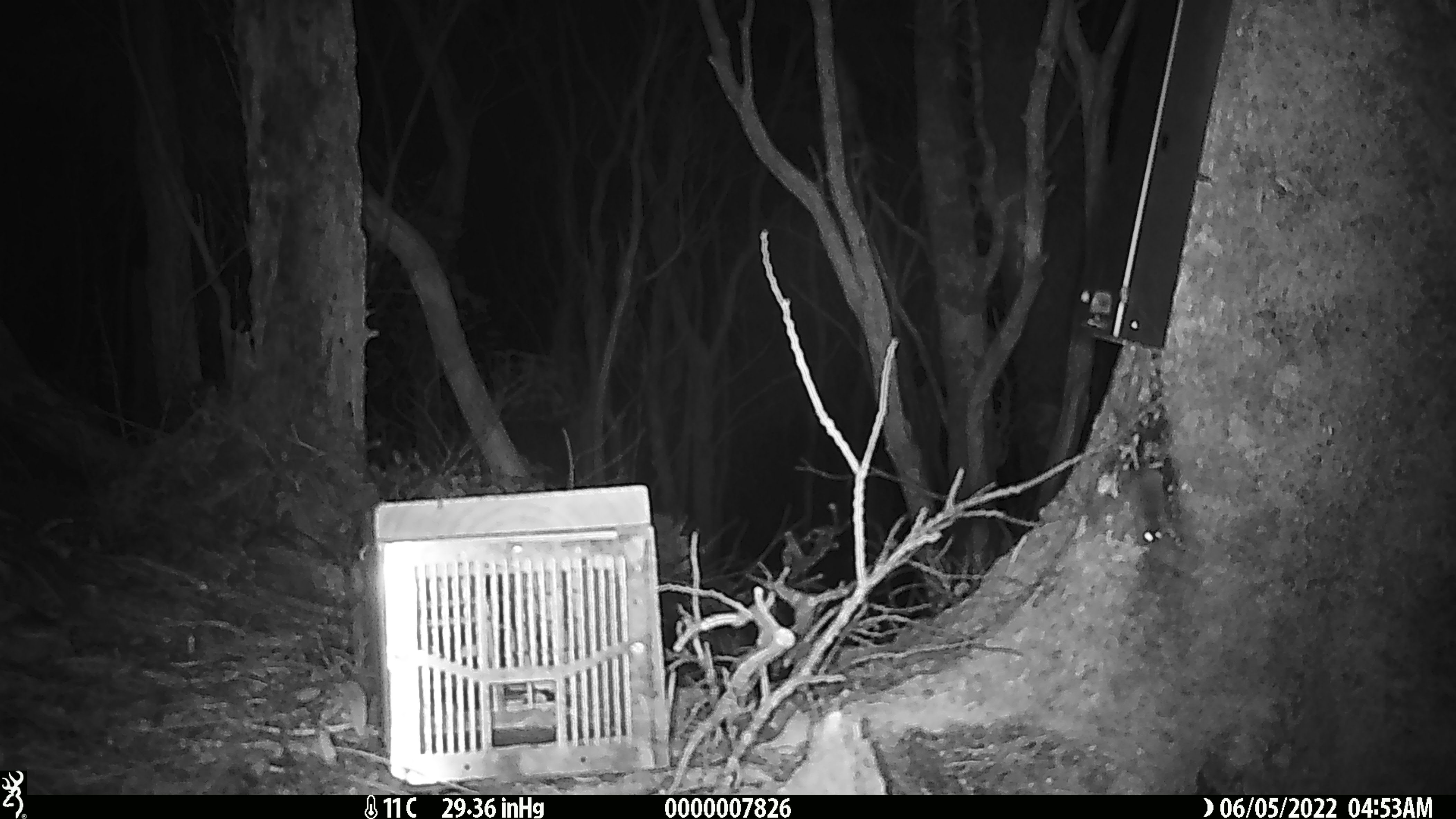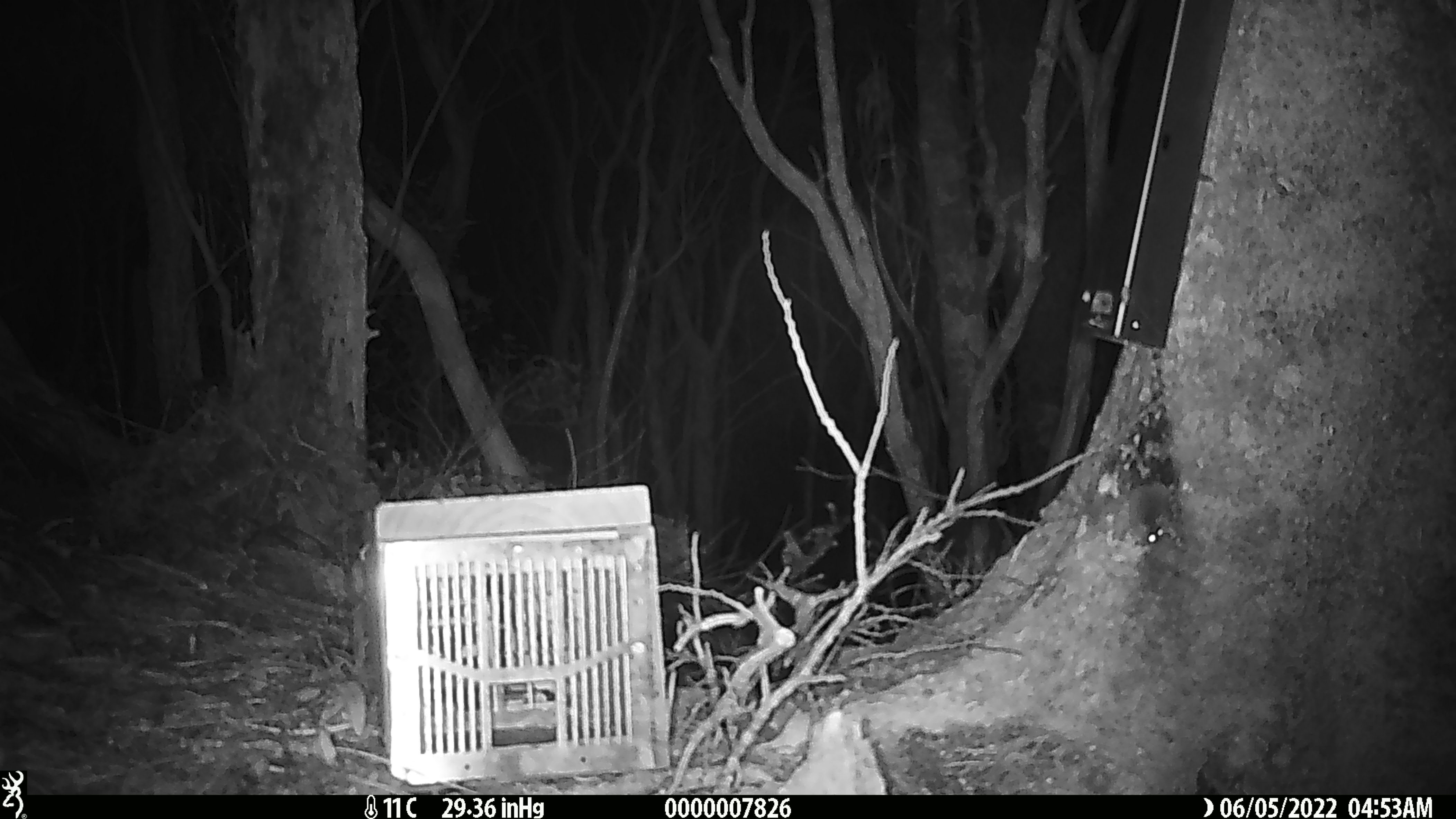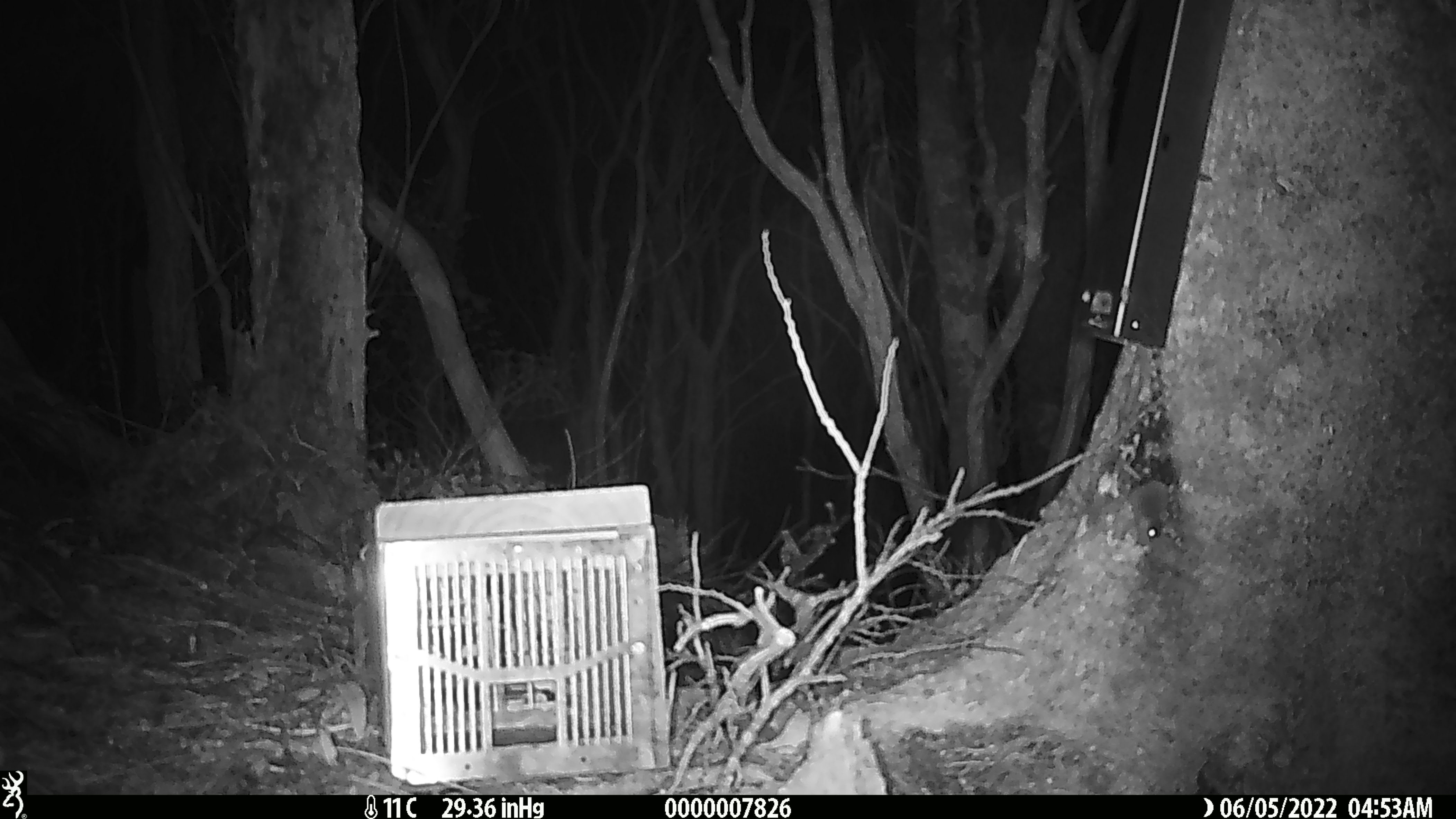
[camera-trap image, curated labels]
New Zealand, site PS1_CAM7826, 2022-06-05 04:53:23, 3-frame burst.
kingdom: Animalia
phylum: Chordata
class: Mammalia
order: Rodentia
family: Muridae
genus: Mus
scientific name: Mus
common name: mouse